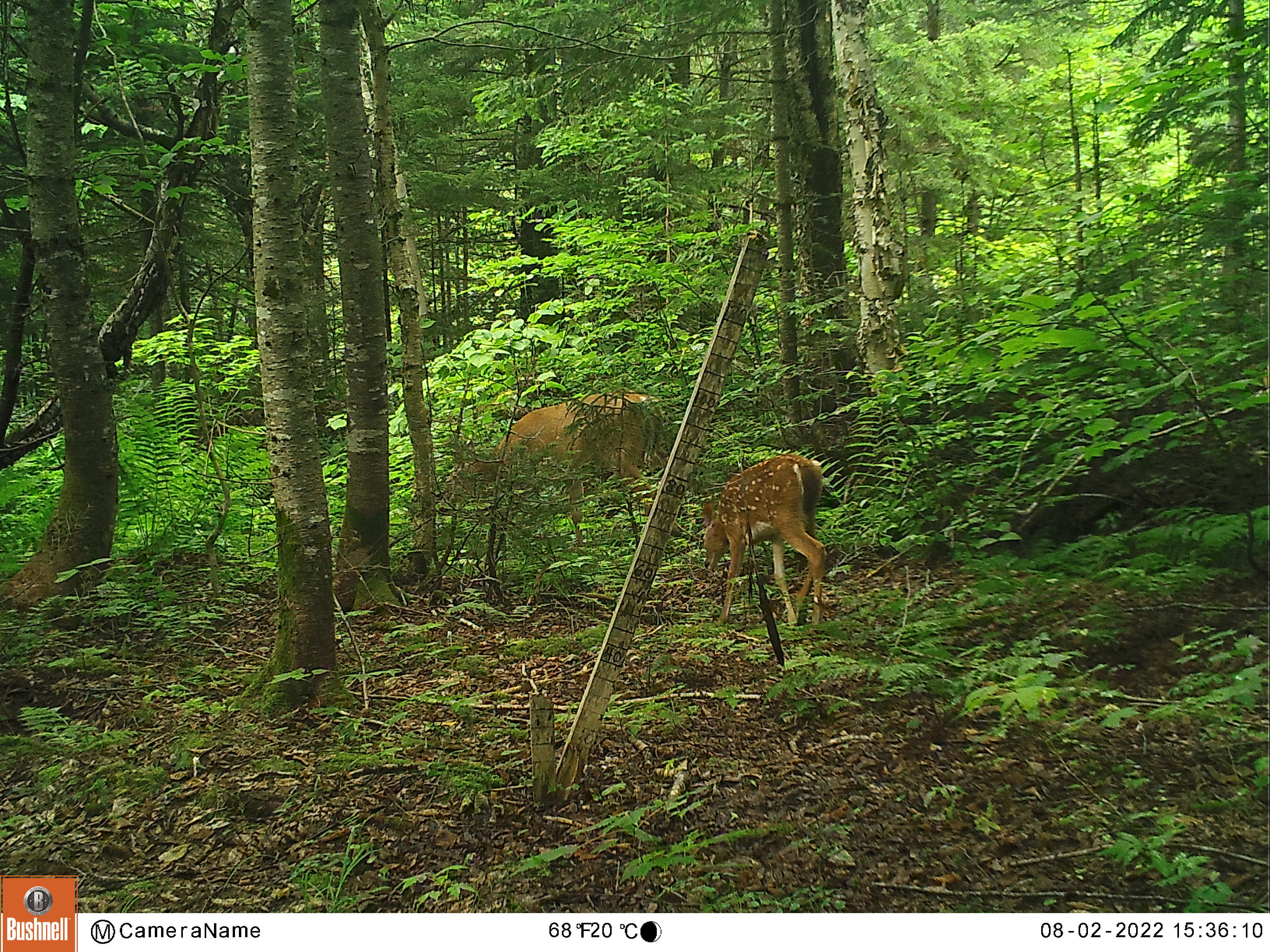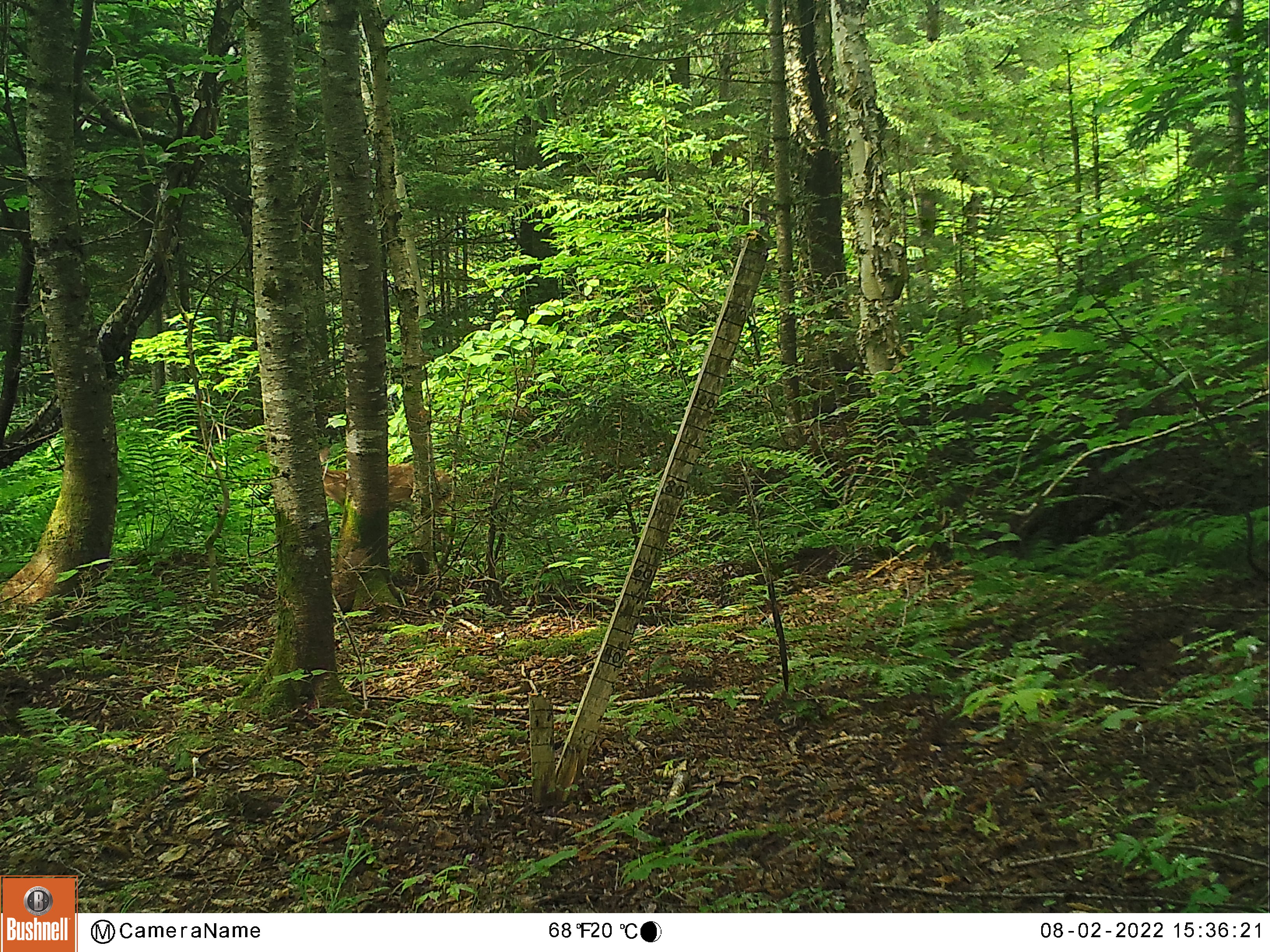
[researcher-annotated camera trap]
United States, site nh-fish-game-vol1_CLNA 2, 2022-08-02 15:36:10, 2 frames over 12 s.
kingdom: Animalia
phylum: Chordata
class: Mammalia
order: Artiodactyla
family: Cervidae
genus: Odocoileus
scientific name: Odocoileus virginianus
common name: white-tailed deer